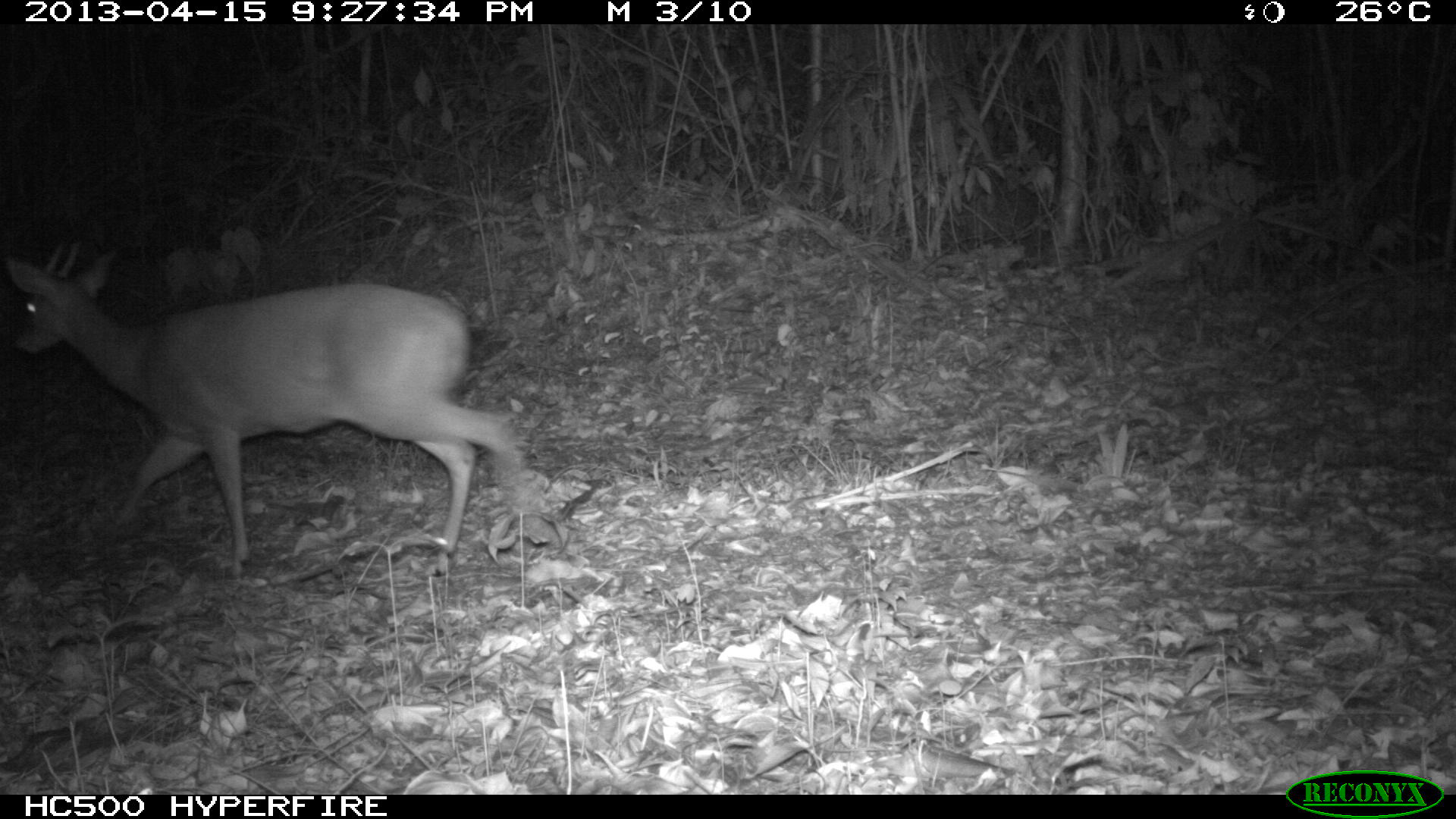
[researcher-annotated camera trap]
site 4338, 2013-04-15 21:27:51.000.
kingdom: Animalia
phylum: Chordata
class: Mammalia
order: Artiodactyla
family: Cervidae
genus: Mazama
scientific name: Mazama temama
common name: central american red brocket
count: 1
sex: male